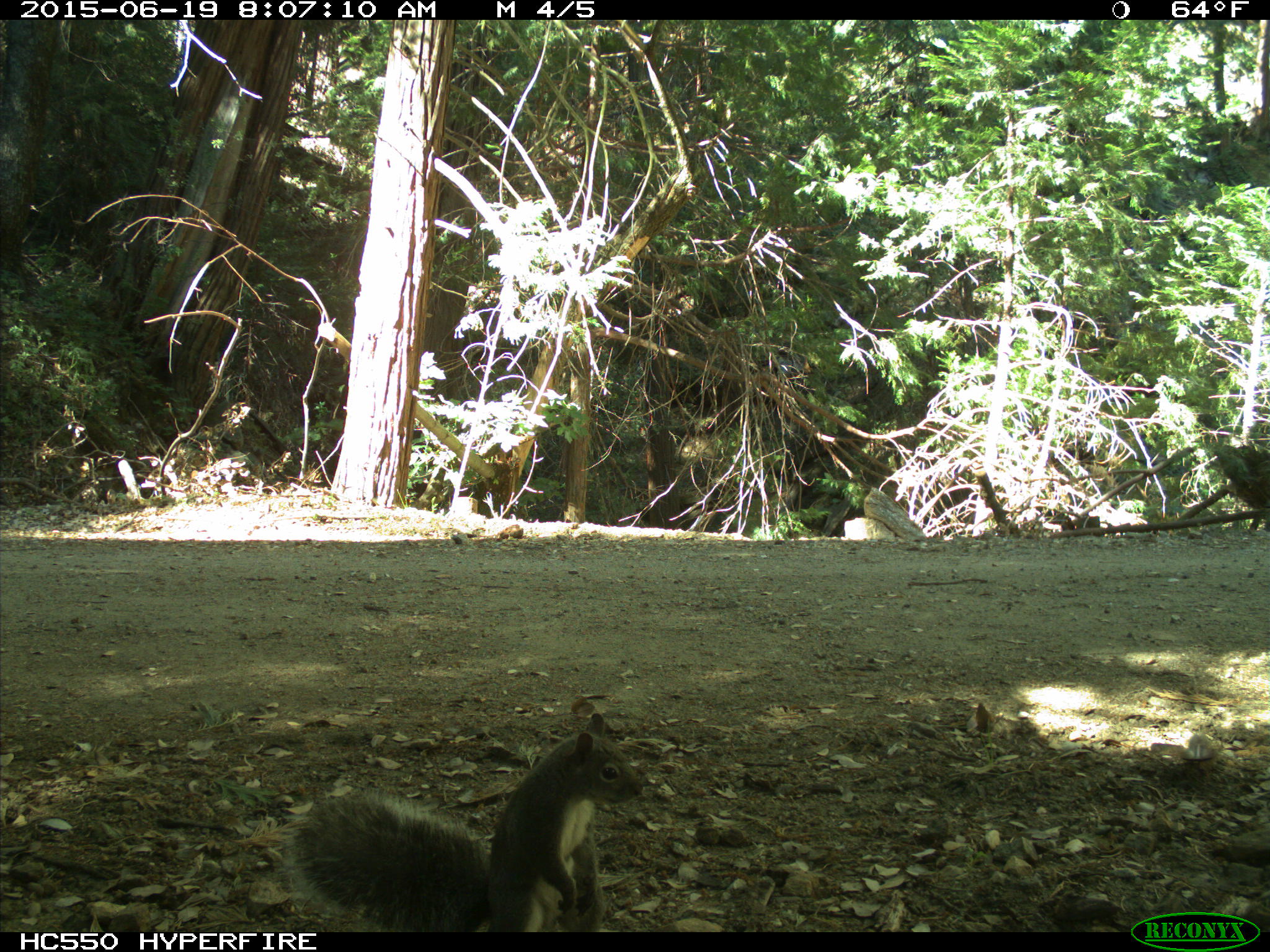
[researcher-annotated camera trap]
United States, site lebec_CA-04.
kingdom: Animalia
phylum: Chordata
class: Mammalia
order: Rodentia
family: Sciuridae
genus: Sciurus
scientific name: Sciurus carolinensis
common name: eastern gray squirrel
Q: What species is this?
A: Sciurus carolinensis (eastern gray squirrel).